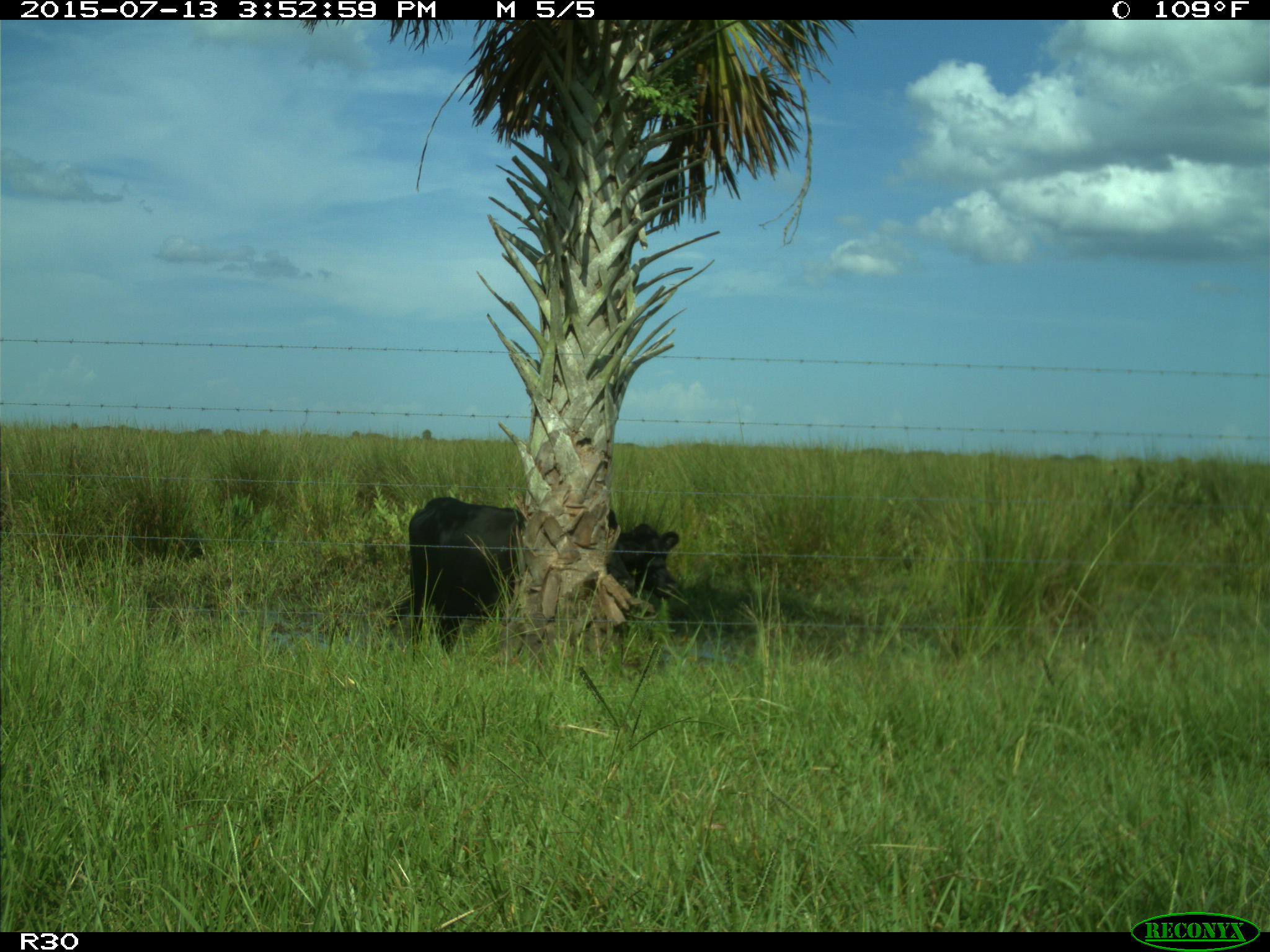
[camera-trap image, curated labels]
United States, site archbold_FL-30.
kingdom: Animalia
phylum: Chordata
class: Mammalia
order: Artiodactyla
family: Bovidae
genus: Bos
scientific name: Bos taurus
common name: domestic cow